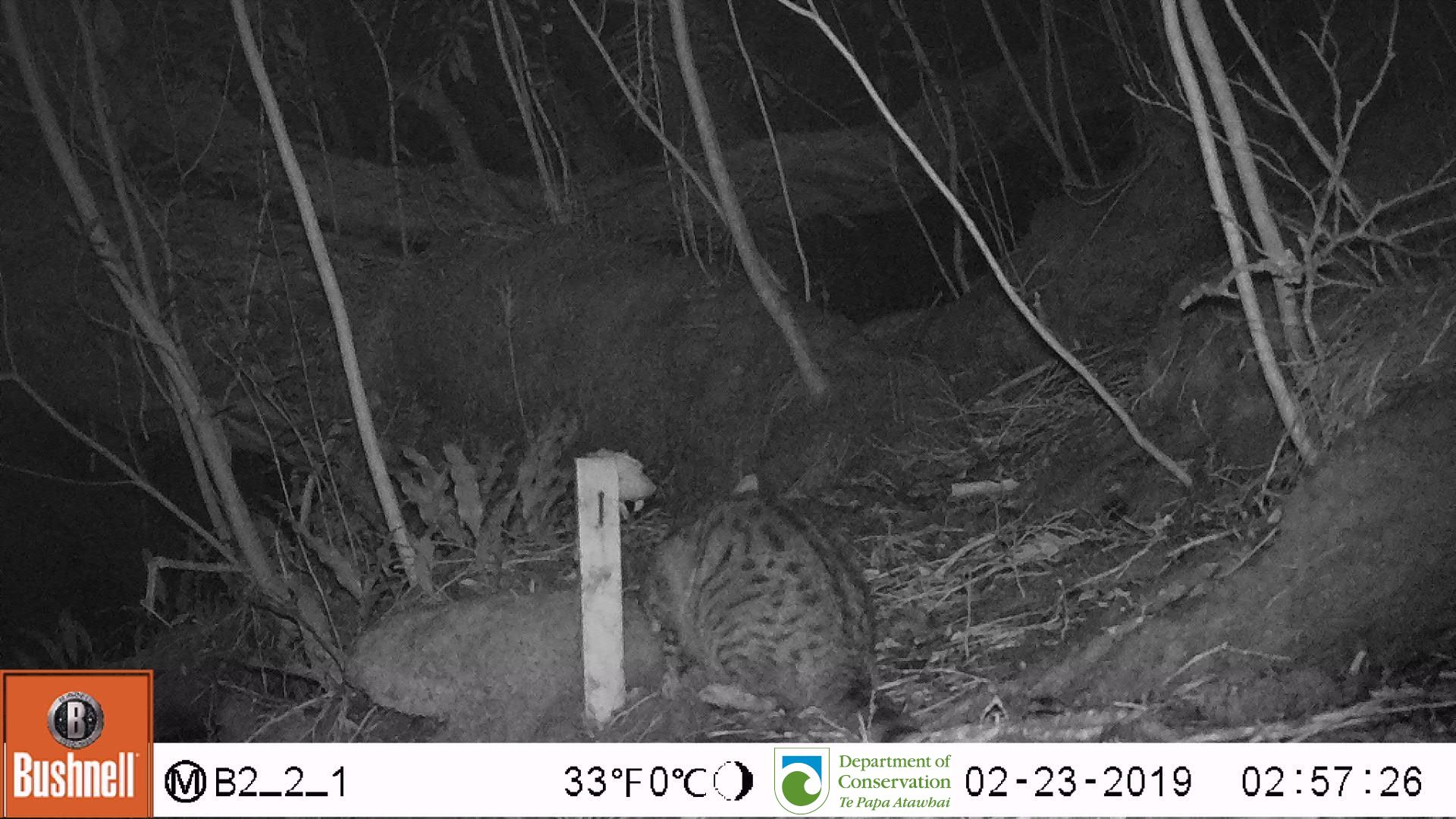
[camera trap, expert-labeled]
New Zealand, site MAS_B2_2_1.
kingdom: Animalia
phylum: Chordata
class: Mammalia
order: Carnivora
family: Felidae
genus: Felis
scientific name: Felis catus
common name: domestic cat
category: cat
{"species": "cat (domestic cat) (Felis catus)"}